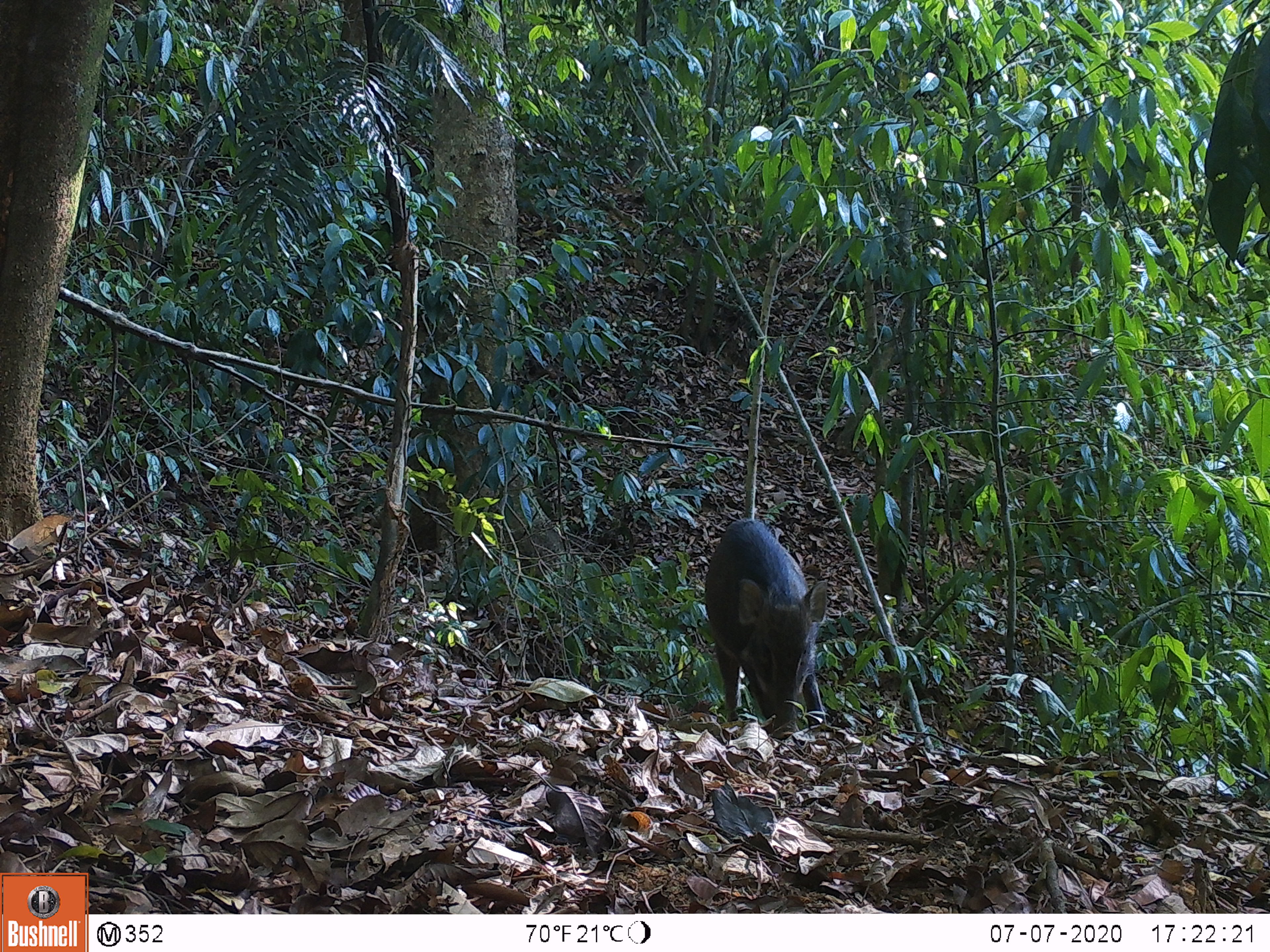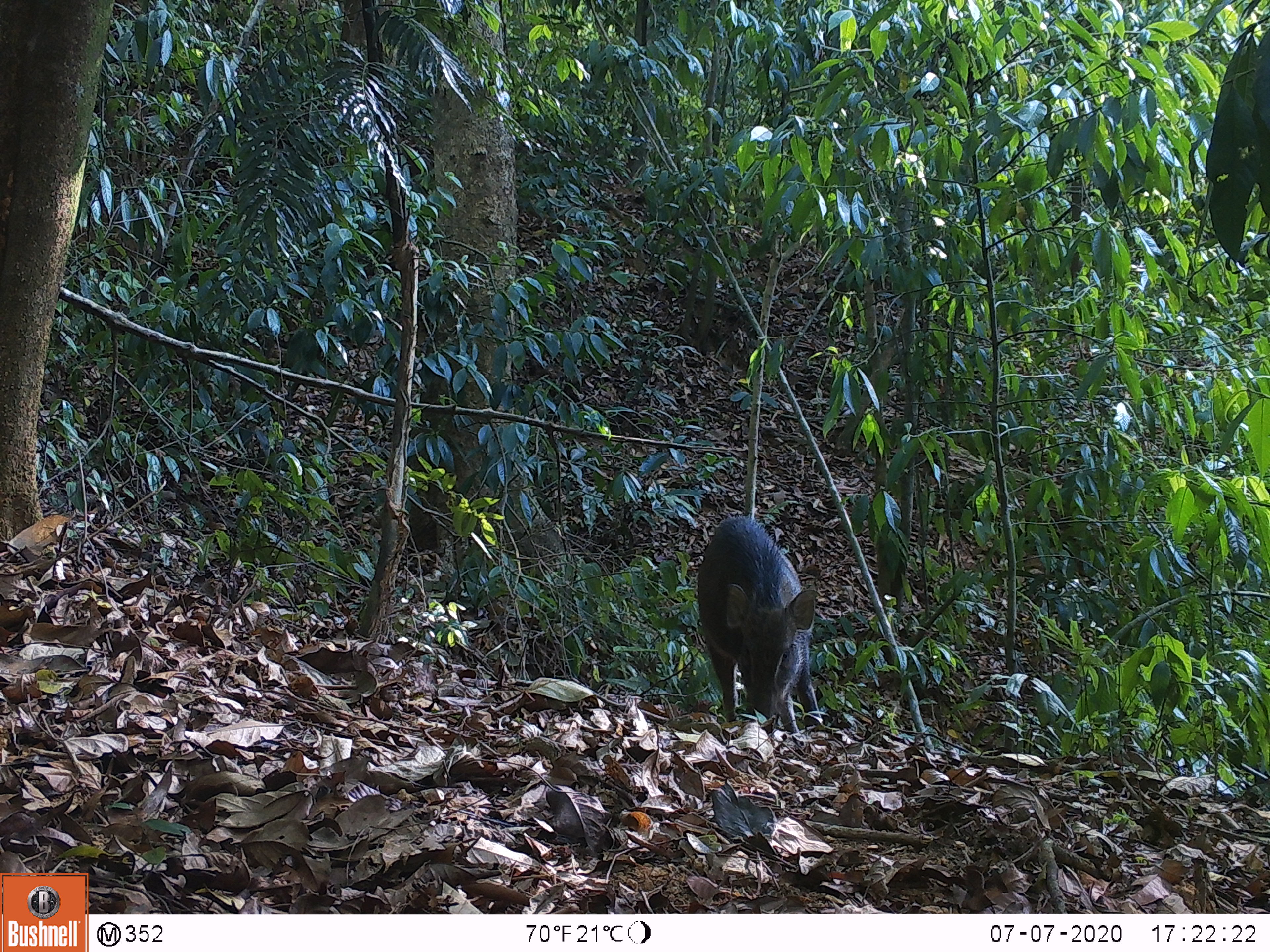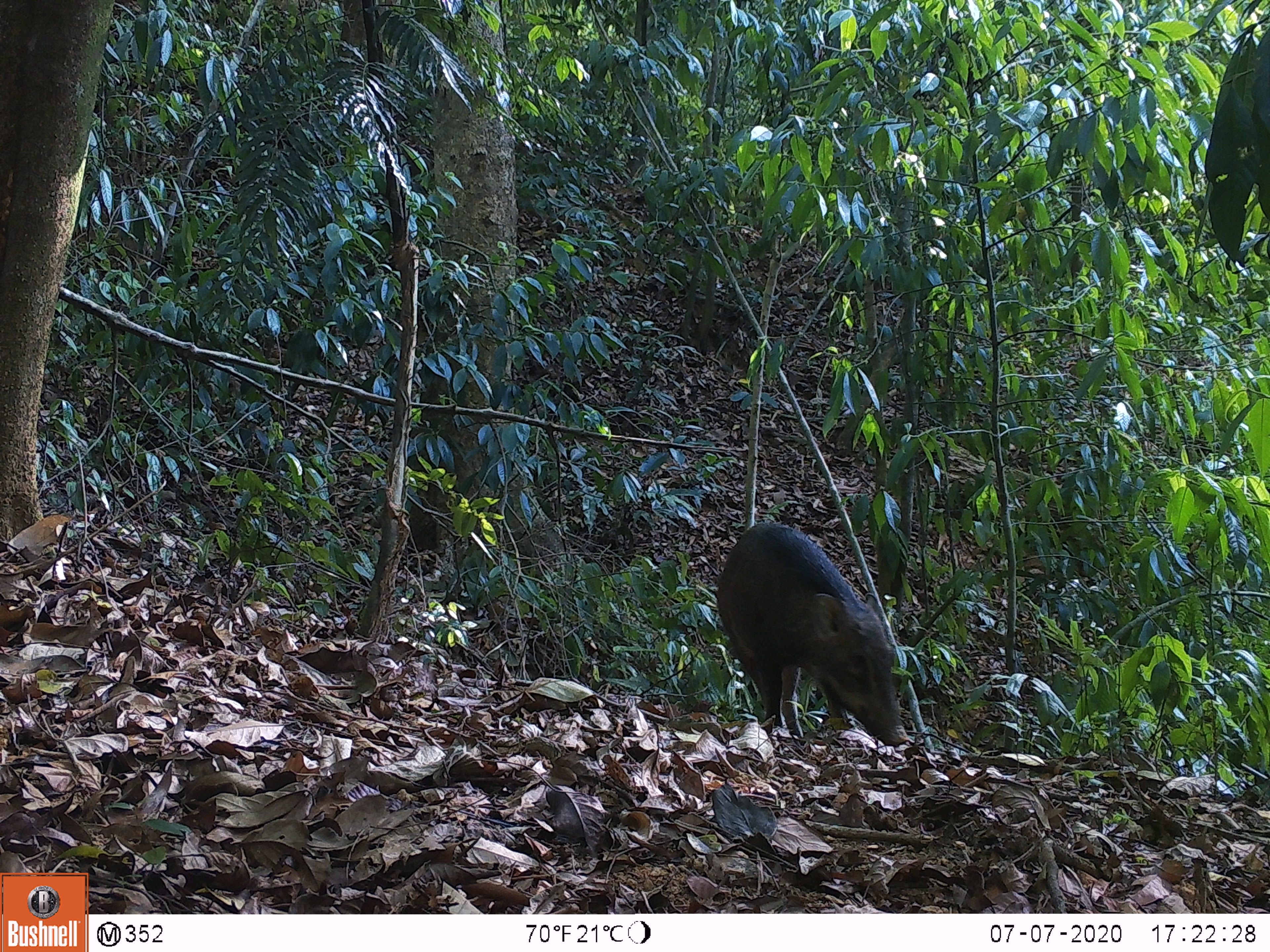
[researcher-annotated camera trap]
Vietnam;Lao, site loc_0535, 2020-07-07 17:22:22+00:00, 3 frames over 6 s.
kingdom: Animalia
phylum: Chordata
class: Mammalia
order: Artiodactyla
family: Suidae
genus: Sus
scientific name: Sus scrofa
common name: eurasian wild pig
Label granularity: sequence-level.